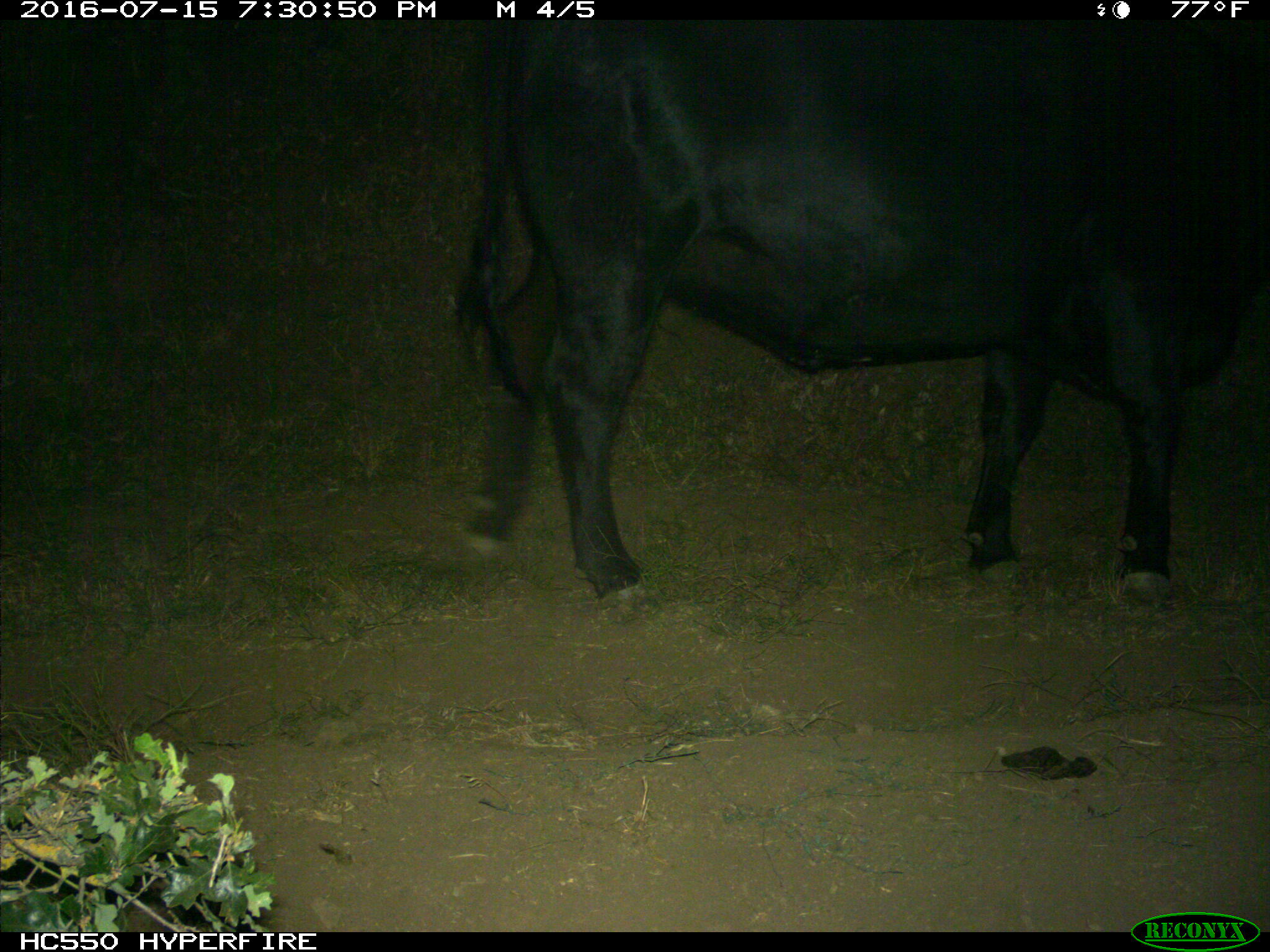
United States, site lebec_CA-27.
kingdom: Animalia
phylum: Chordata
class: Mammalia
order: Artiodactyla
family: Bovidae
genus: Bos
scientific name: Bos taurus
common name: domestic cow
Bos taurus (domestic cow).